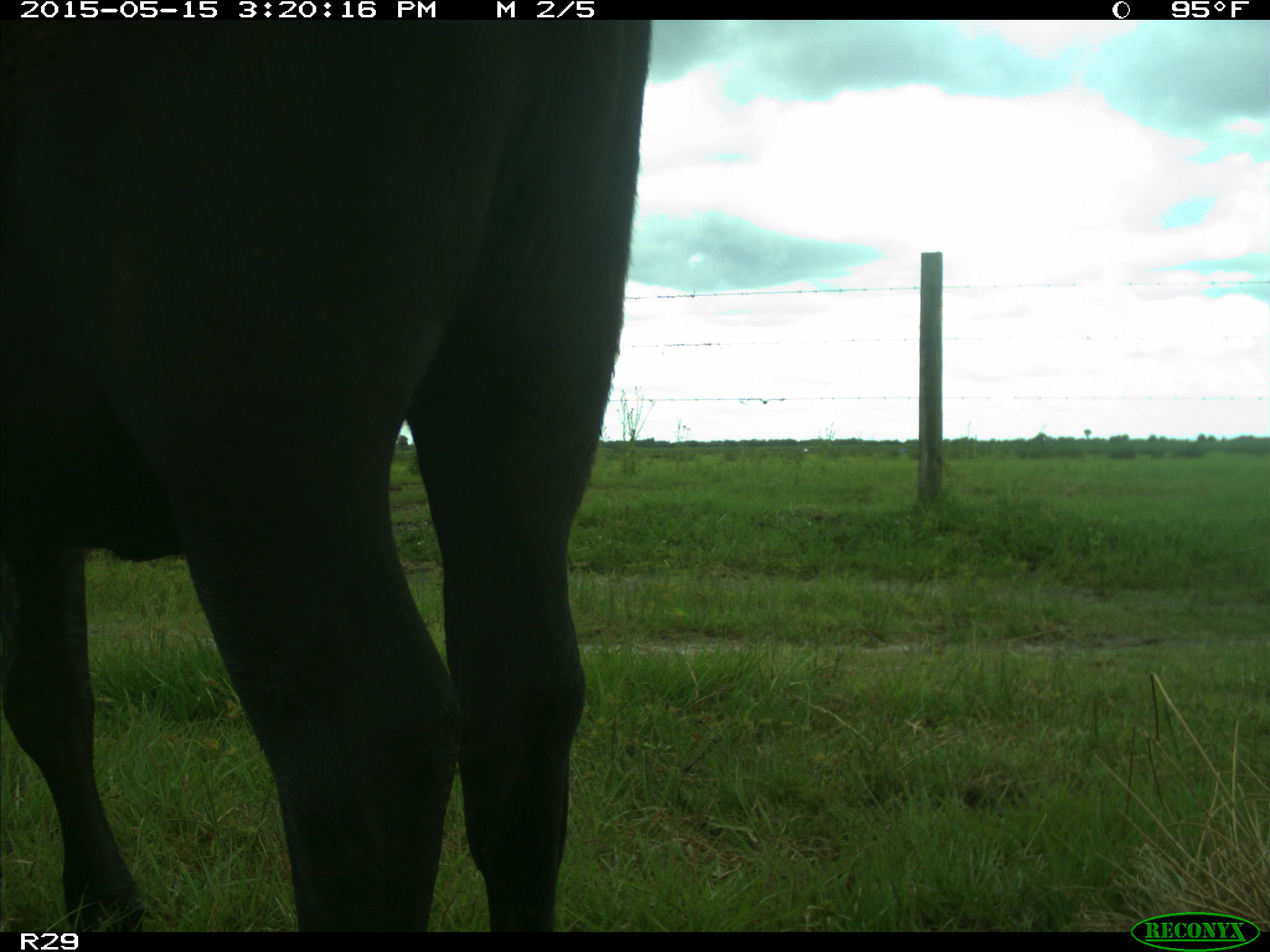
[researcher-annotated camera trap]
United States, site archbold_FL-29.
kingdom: Animalia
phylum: Chordata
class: Mammalia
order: Artiodactyla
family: Bovidae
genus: Bos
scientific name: Bos taurus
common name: domestic cow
Bos taurus (domestic cow).